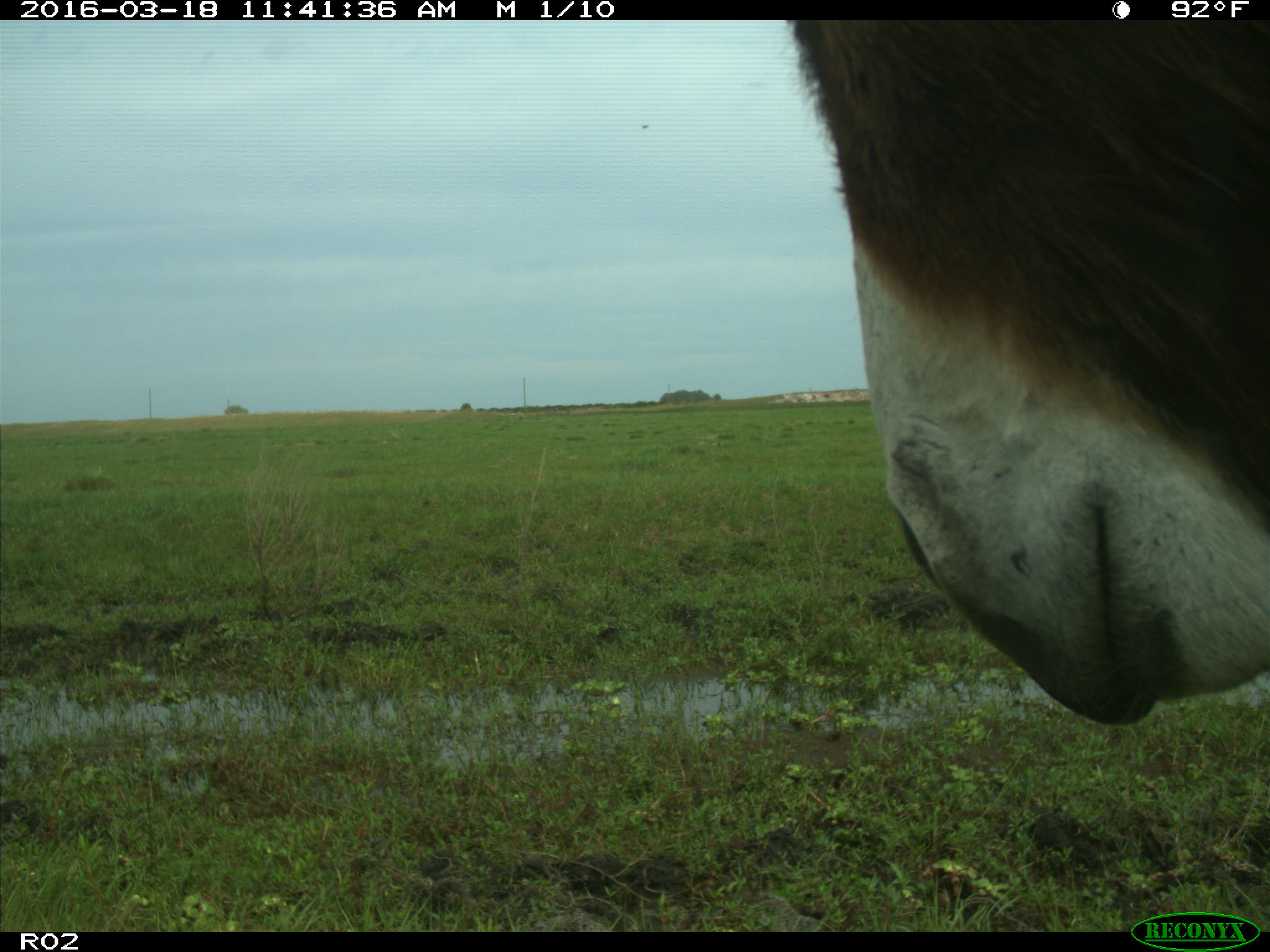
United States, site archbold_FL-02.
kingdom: Animalia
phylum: Chordata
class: Mammalia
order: Artiodactyla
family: Bovidae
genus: Bos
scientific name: Bos taurus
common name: domestic cow